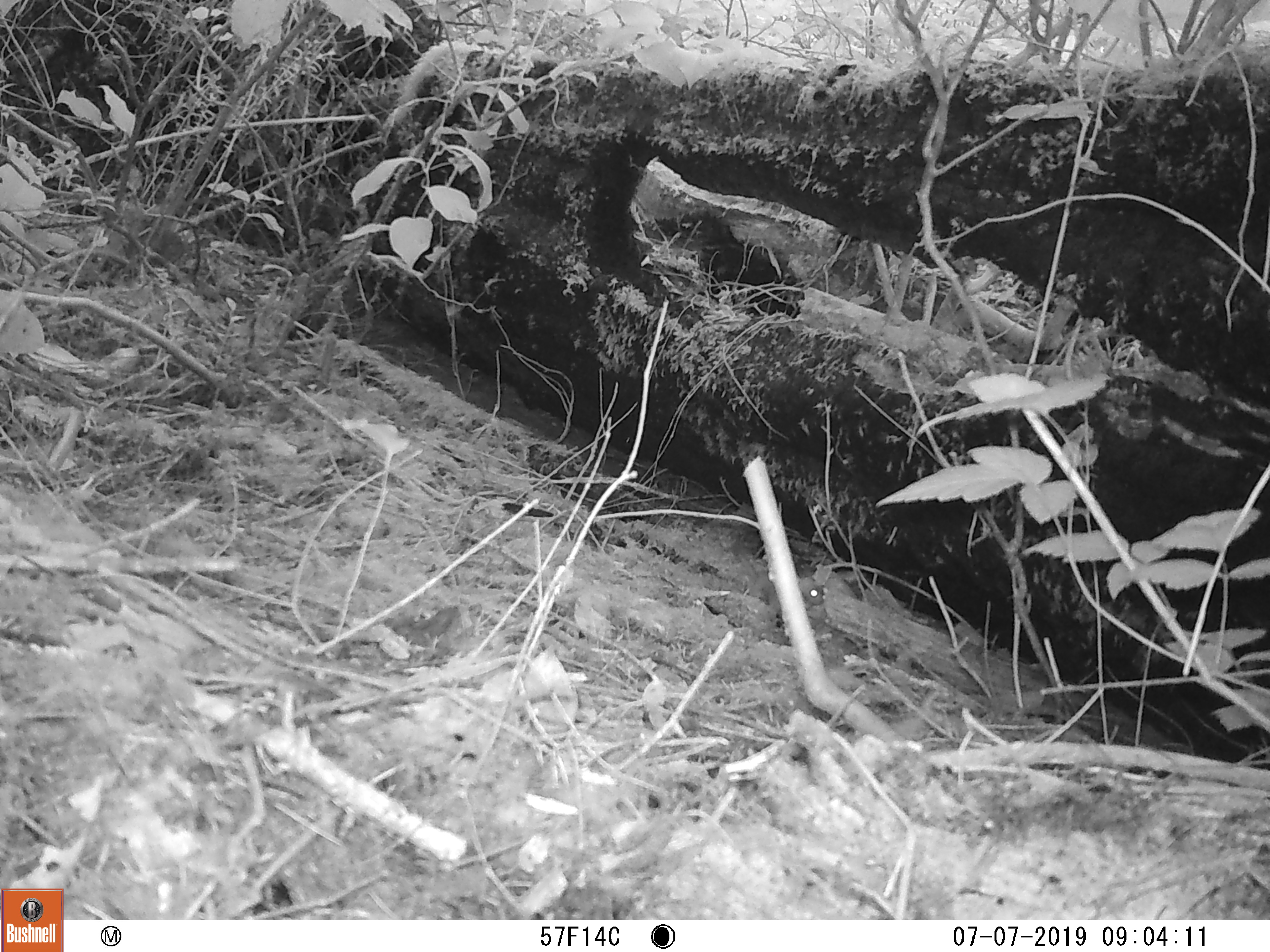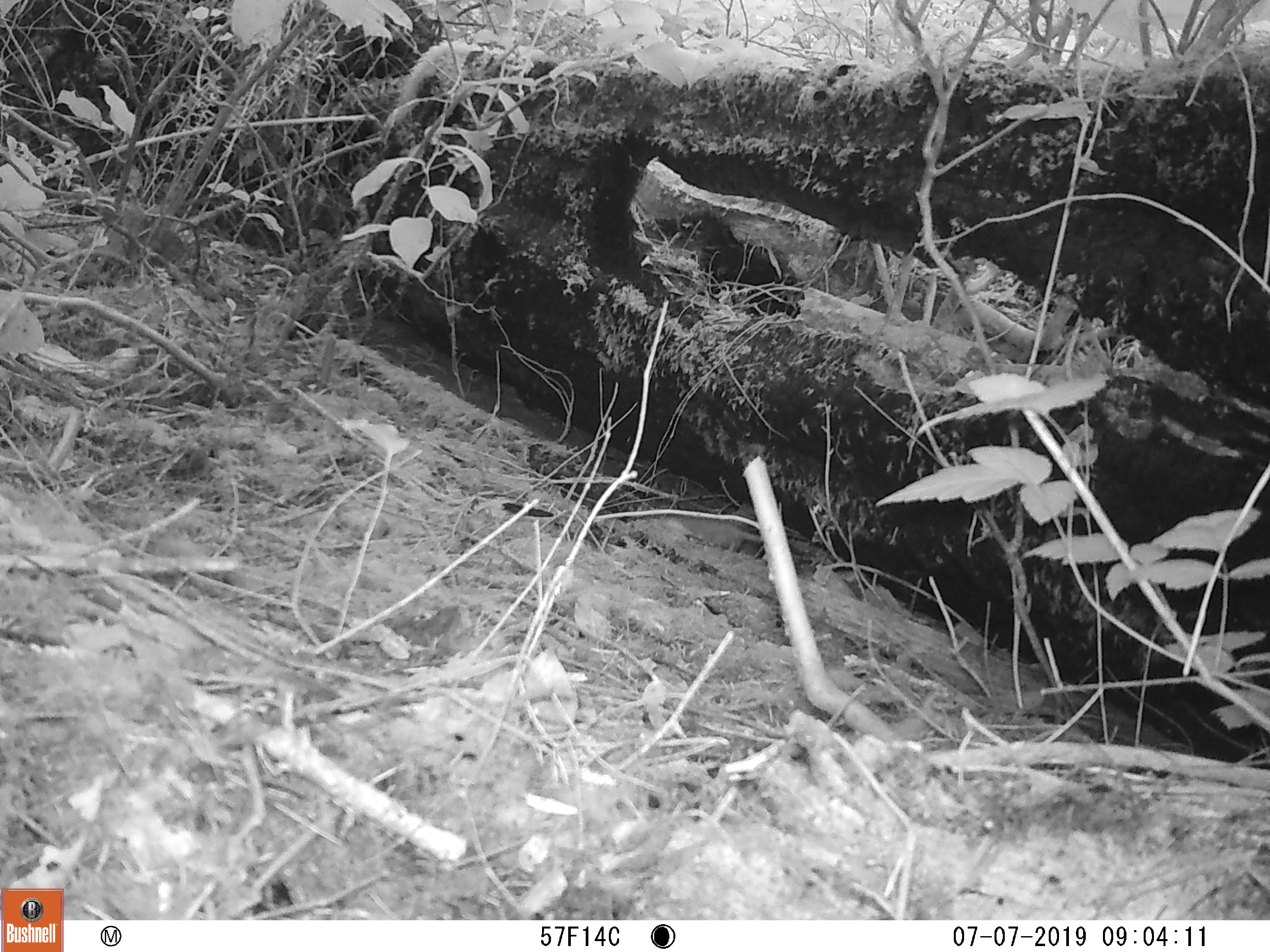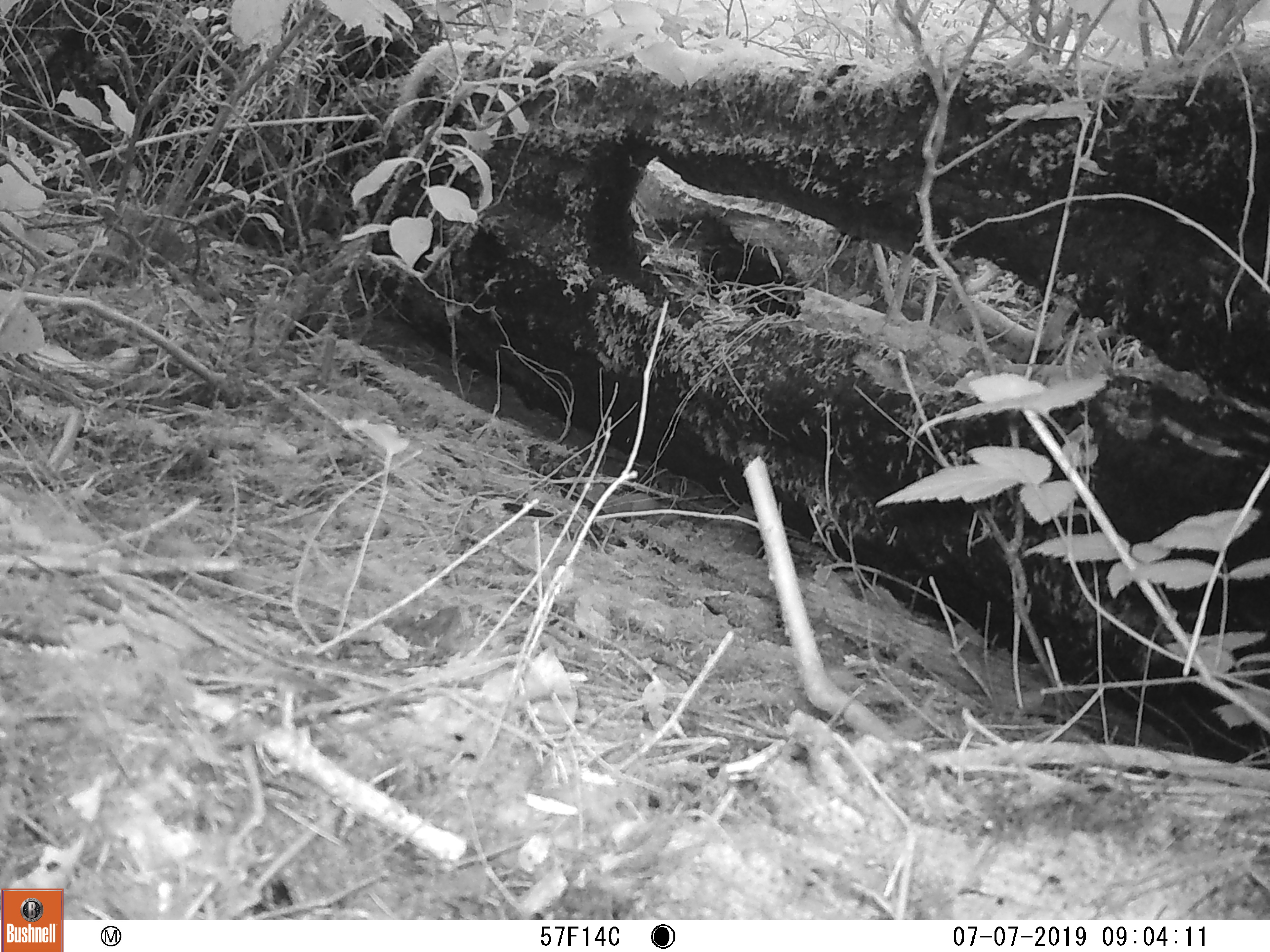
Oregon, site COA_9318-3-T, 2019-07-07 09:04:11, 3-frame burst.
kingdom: Animalia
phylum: Chordata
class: Mammalia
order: Carnivora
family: Mustelidae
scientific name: Mustelidae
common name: weasel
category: weasel family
Weasel family (weasel) (Mustelidae).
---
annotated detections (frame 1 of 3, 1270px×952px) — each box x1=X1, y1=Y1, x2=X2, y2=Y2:
weasel family: x1=726, y1=546, x2=830, y2=624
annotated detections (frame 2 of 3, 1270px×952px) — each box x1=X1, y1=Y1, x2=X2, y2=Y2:
weasel family: x1=669, y1=506, x2=767, y2=563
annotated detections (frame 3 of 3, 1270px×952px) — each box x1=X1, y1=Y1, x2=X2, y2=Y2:
weasel family: x1=566, y1=478, x2=683, y2=536